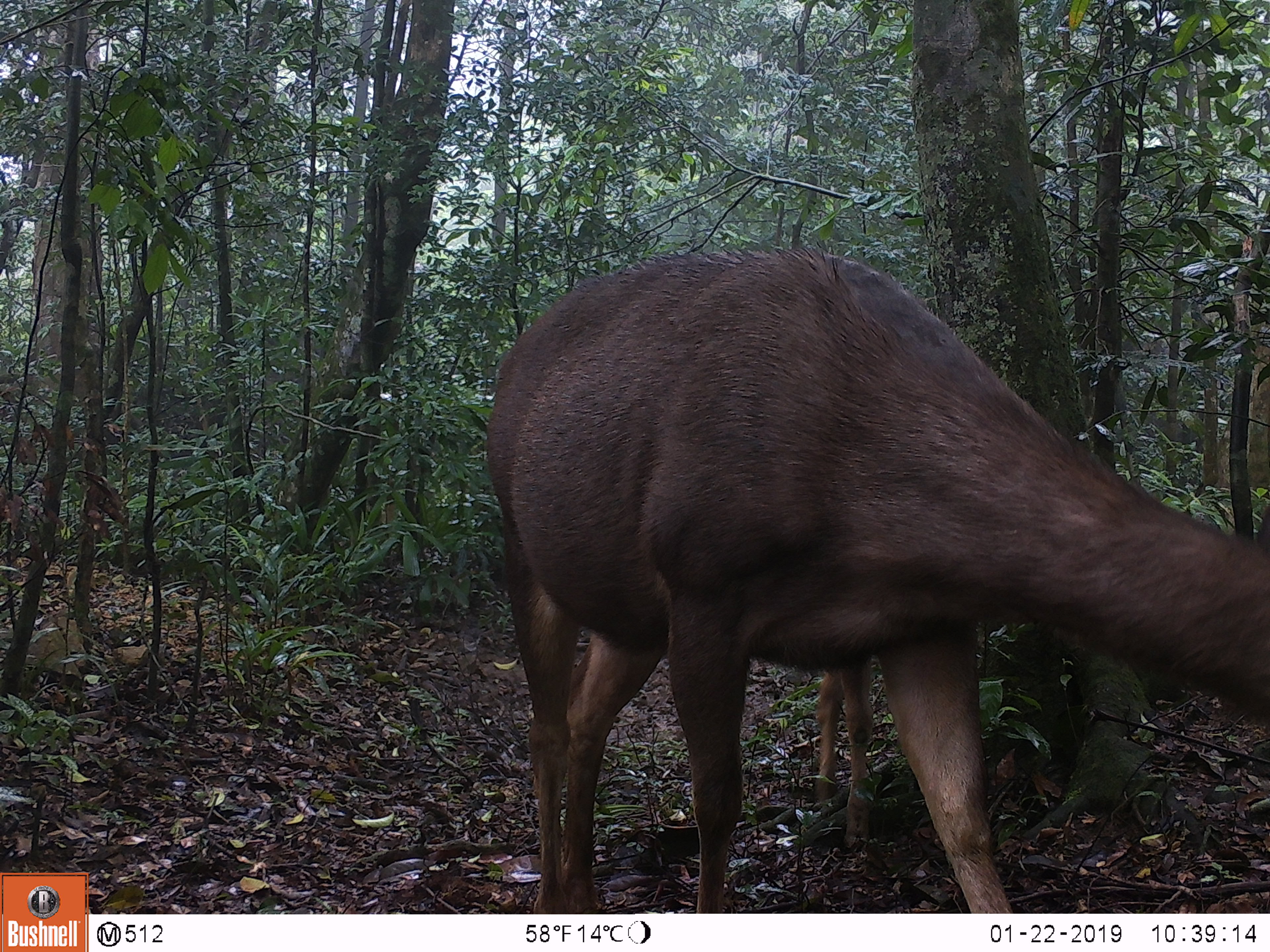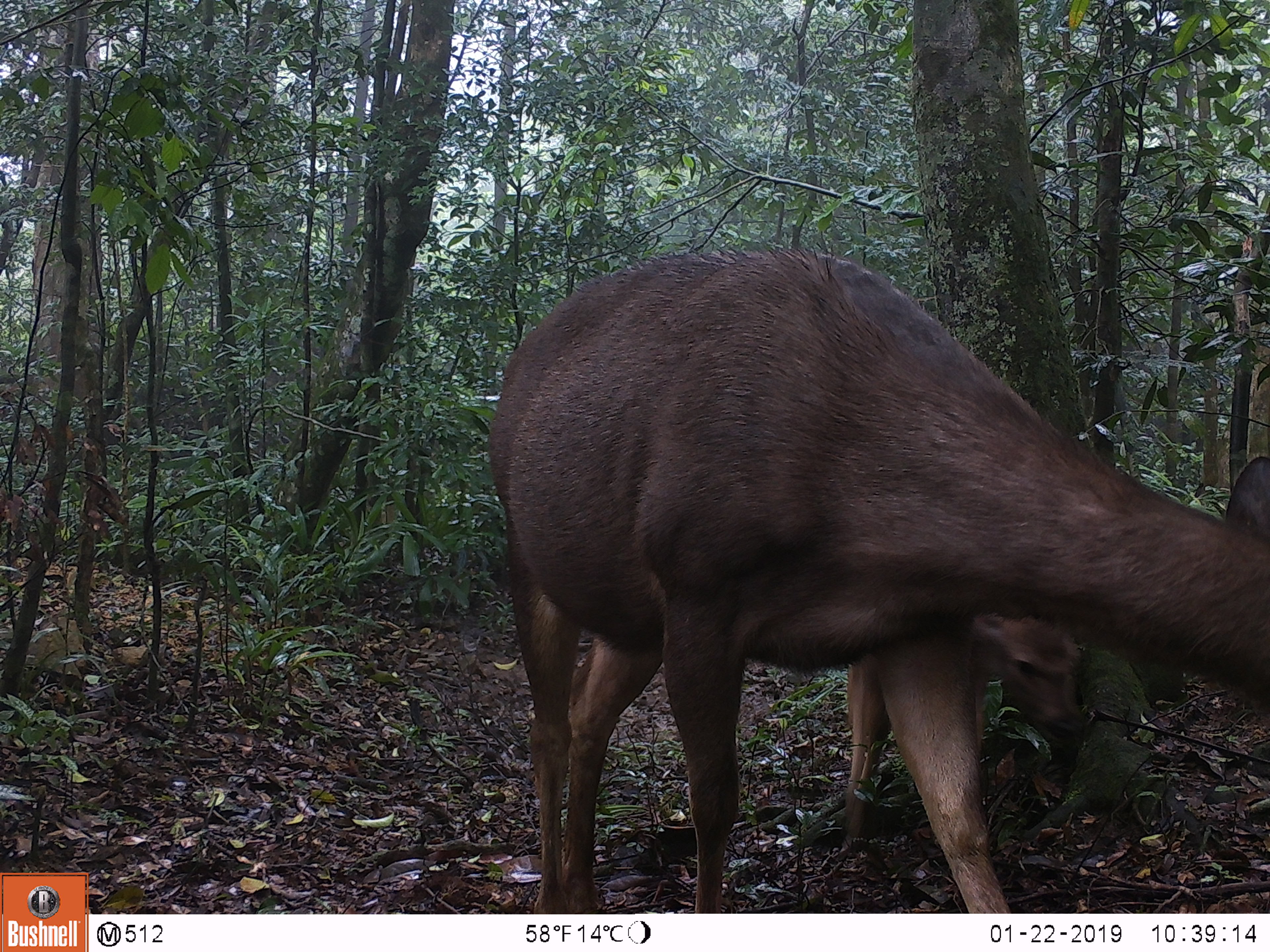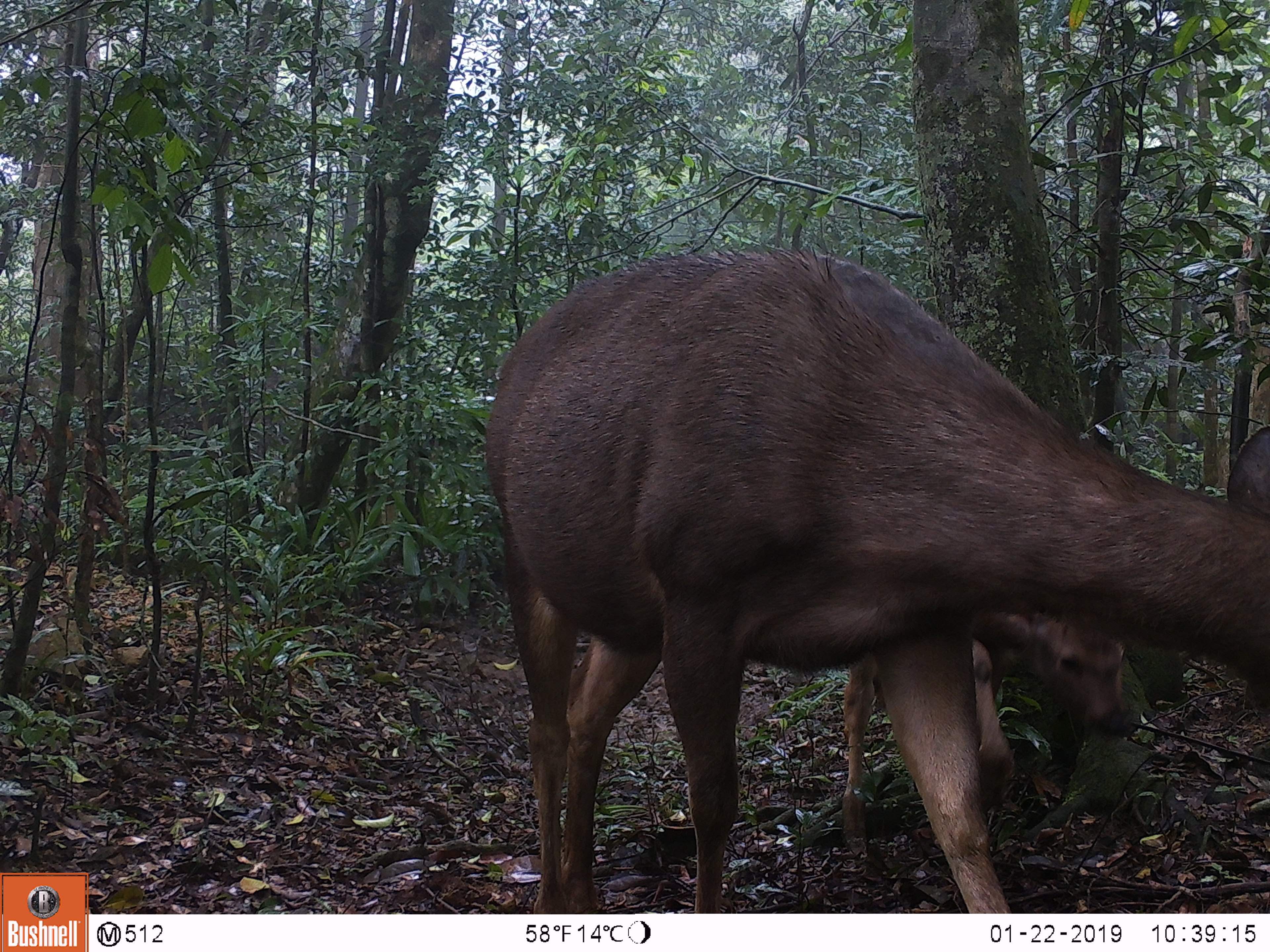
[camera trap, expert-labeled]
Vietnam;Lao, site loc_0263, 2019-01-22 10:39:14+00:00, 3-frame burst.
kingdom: Animalia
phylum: Chordata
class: Mammalia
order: Artiodactyla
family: Cervidae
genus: Rusa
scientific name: Rusa unicolor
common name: sambar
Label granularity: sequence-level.